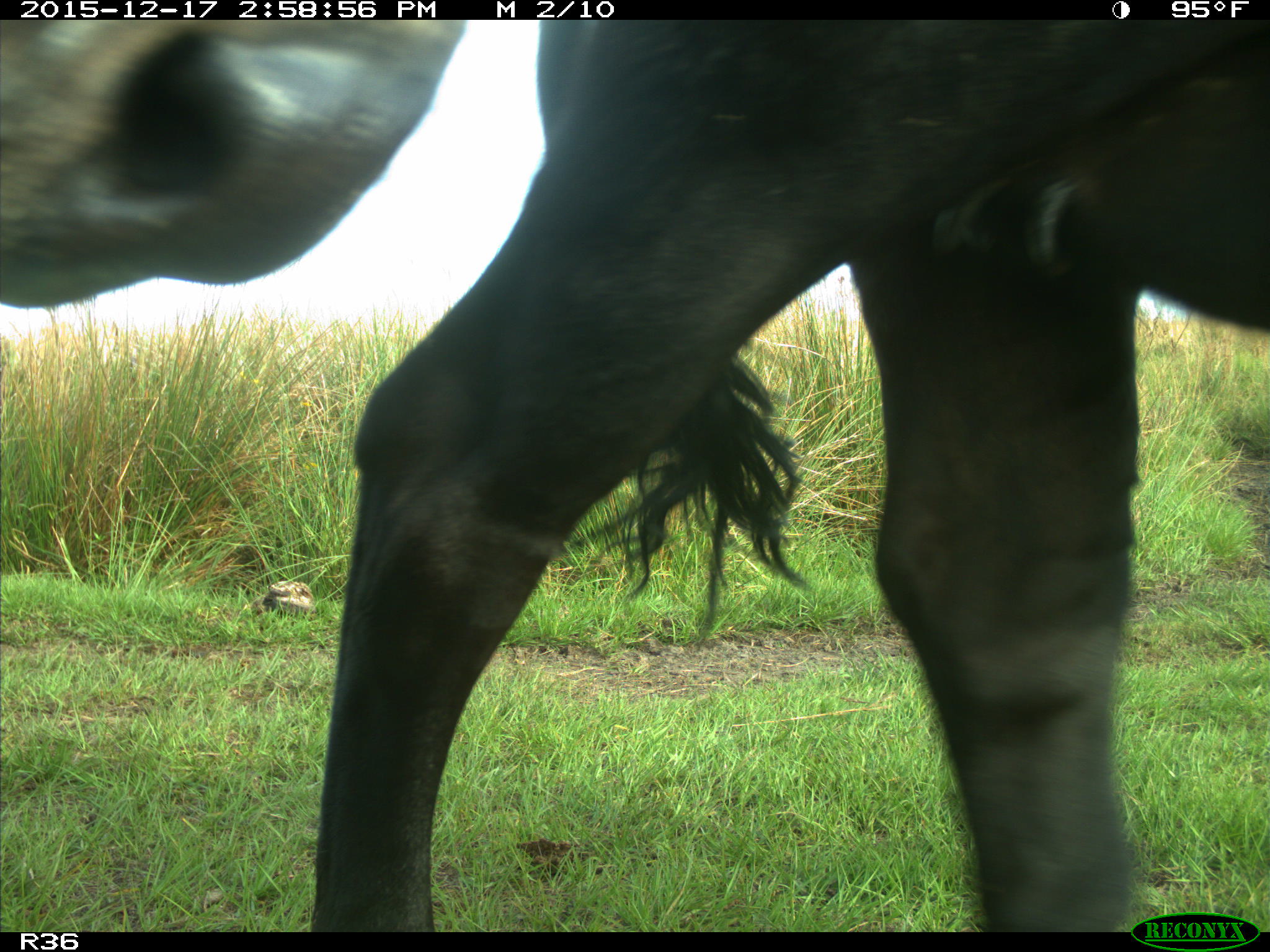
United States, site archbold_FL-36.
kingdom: Animalia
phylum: Chordata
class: Mammalia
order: Artiodactyla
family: Bovidae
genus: Bos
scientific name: Bos taurus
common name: domestic cow